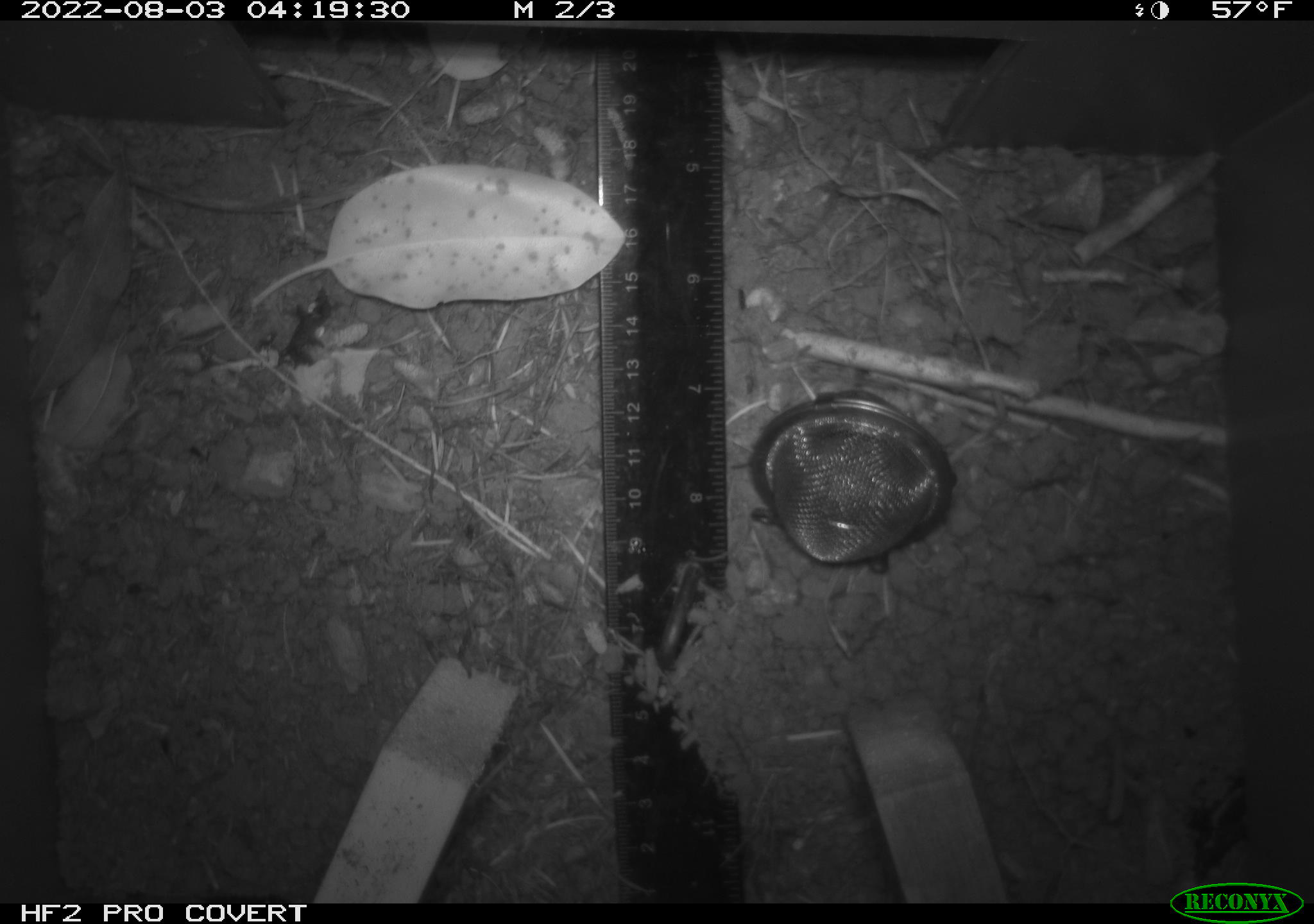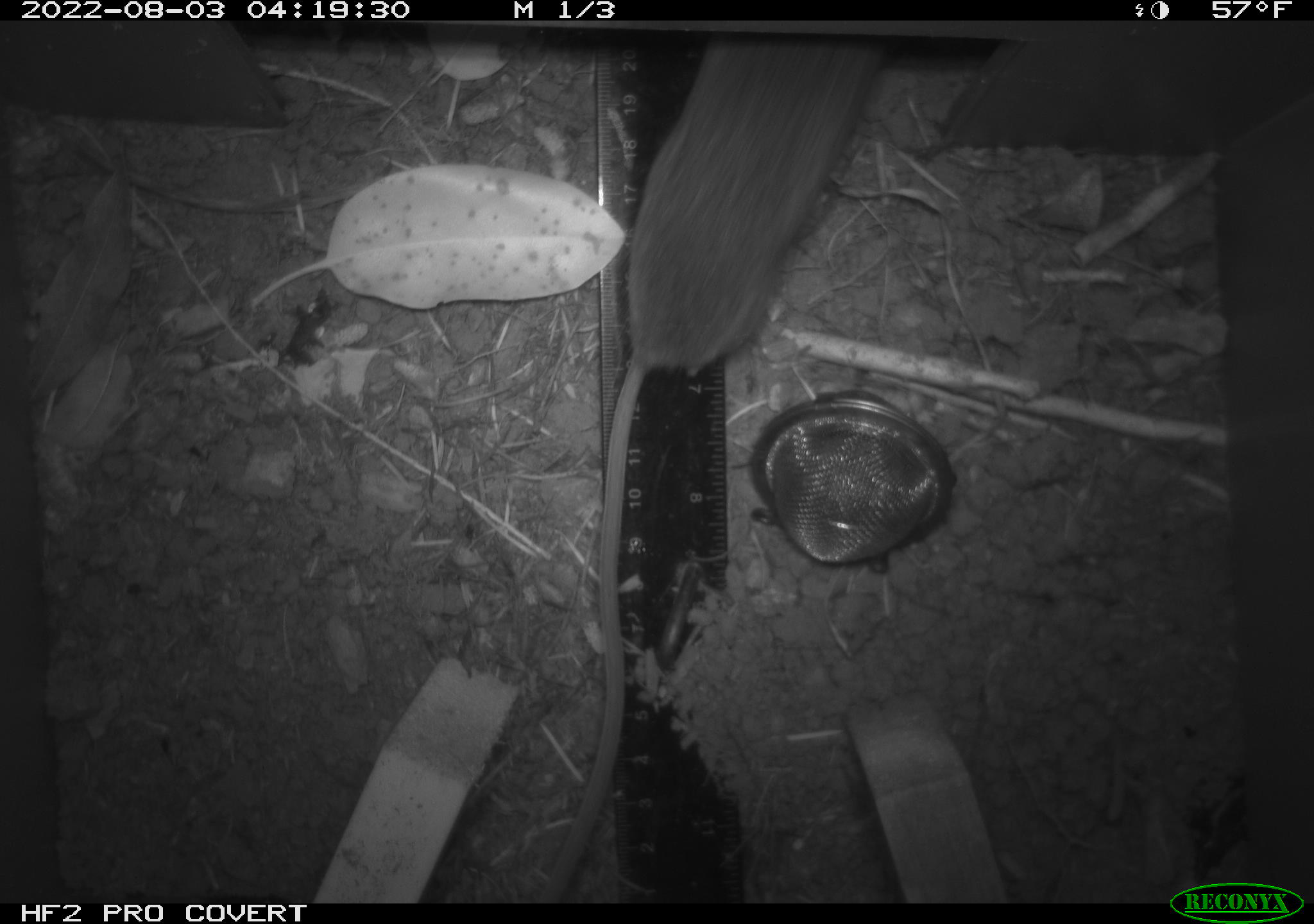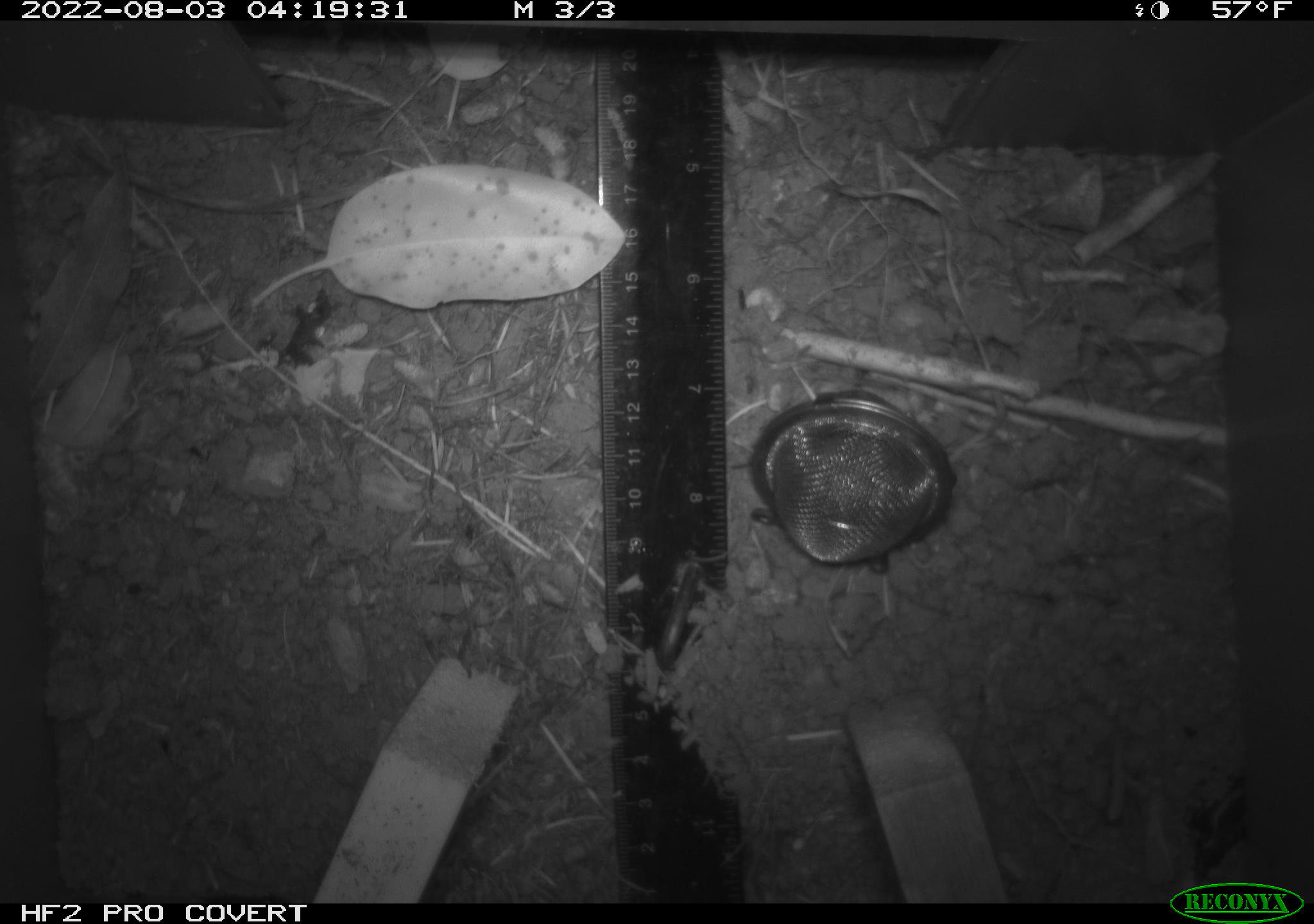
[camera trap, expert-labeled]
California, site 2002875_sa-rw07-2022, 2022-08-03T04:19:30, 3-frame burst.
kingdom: Animalia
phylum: Chordata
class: Mammalia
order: Rodentia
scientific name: Rodentia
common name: mouse species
Mouse species (Rodentia).